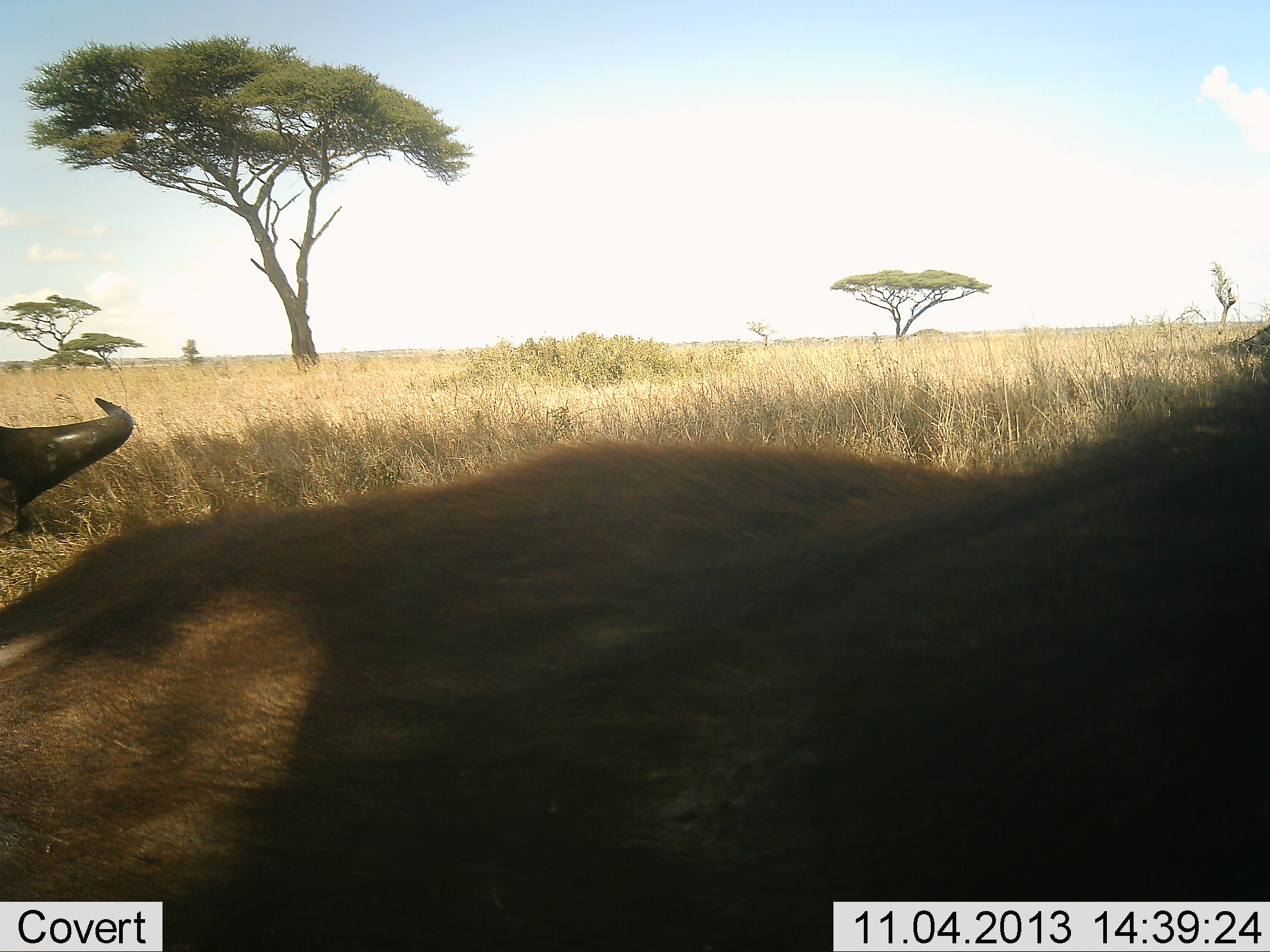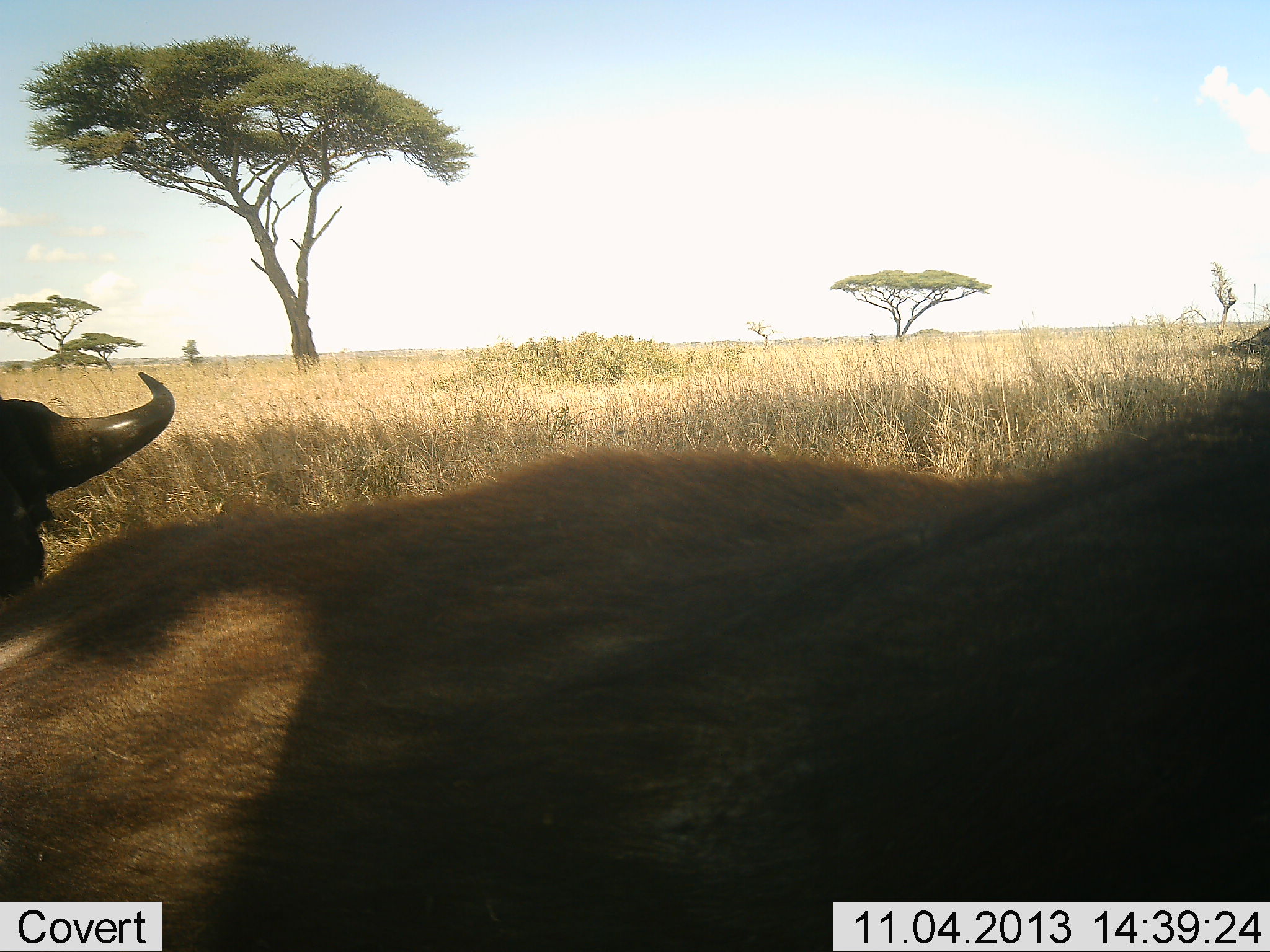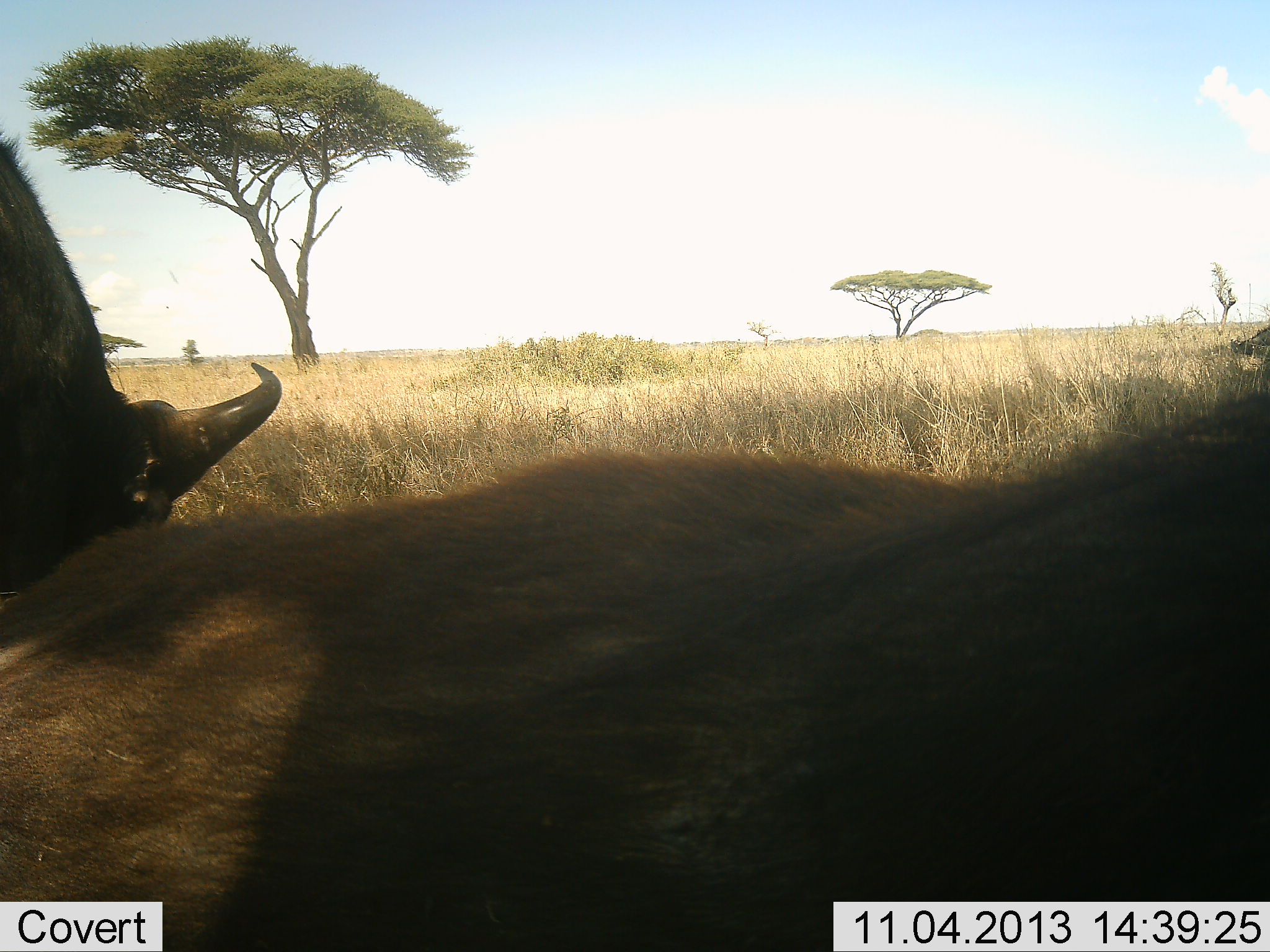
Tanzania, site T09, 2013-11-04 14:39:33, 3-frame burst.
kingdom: Animalia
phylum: Chordata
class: Mammalia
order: Artiodactyla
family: Bovidae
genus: Syncerus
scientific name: Syncerus caffer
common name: cape buffalo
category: buffalo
Buffalo (cape buffalo) (Syncerus caffer), count 2. Behavior (volunteer vote fractions): standing 82%, resting 12%, moving 35%, interacting 6%. Young present (vote fraction): 0%. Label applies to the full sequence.